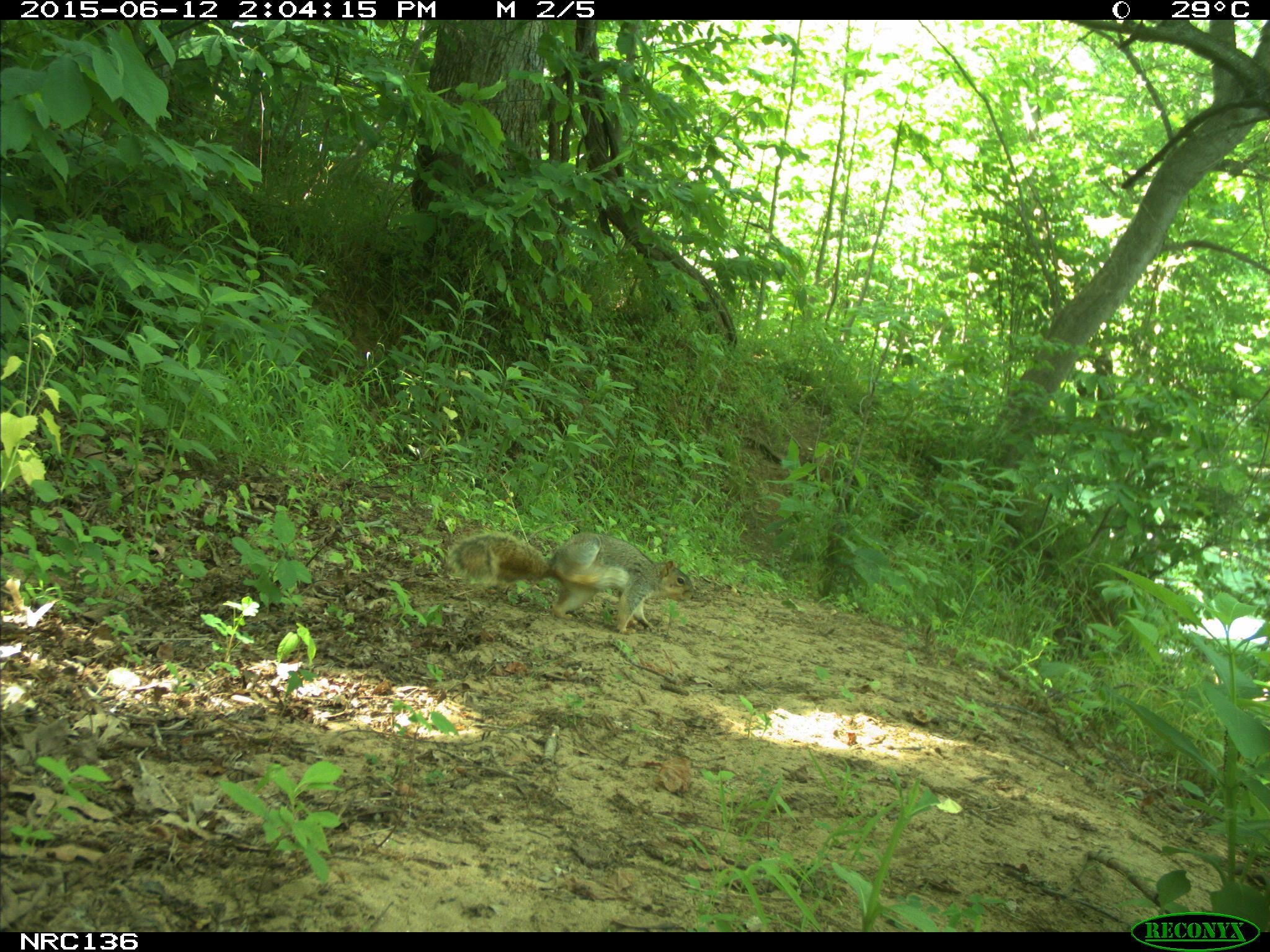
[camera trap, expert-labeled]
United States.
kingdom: Animalia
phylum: Chordata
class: Mammalia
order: Rodentia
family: Sciuridae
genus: Sciurus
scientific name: Sciurus niger cinereus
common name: eastern fox squirrel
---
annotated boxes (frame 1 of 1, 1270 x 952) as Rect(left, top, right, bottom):
Eastern Fox Squirrel: Rect(441, 526, 699, 639)